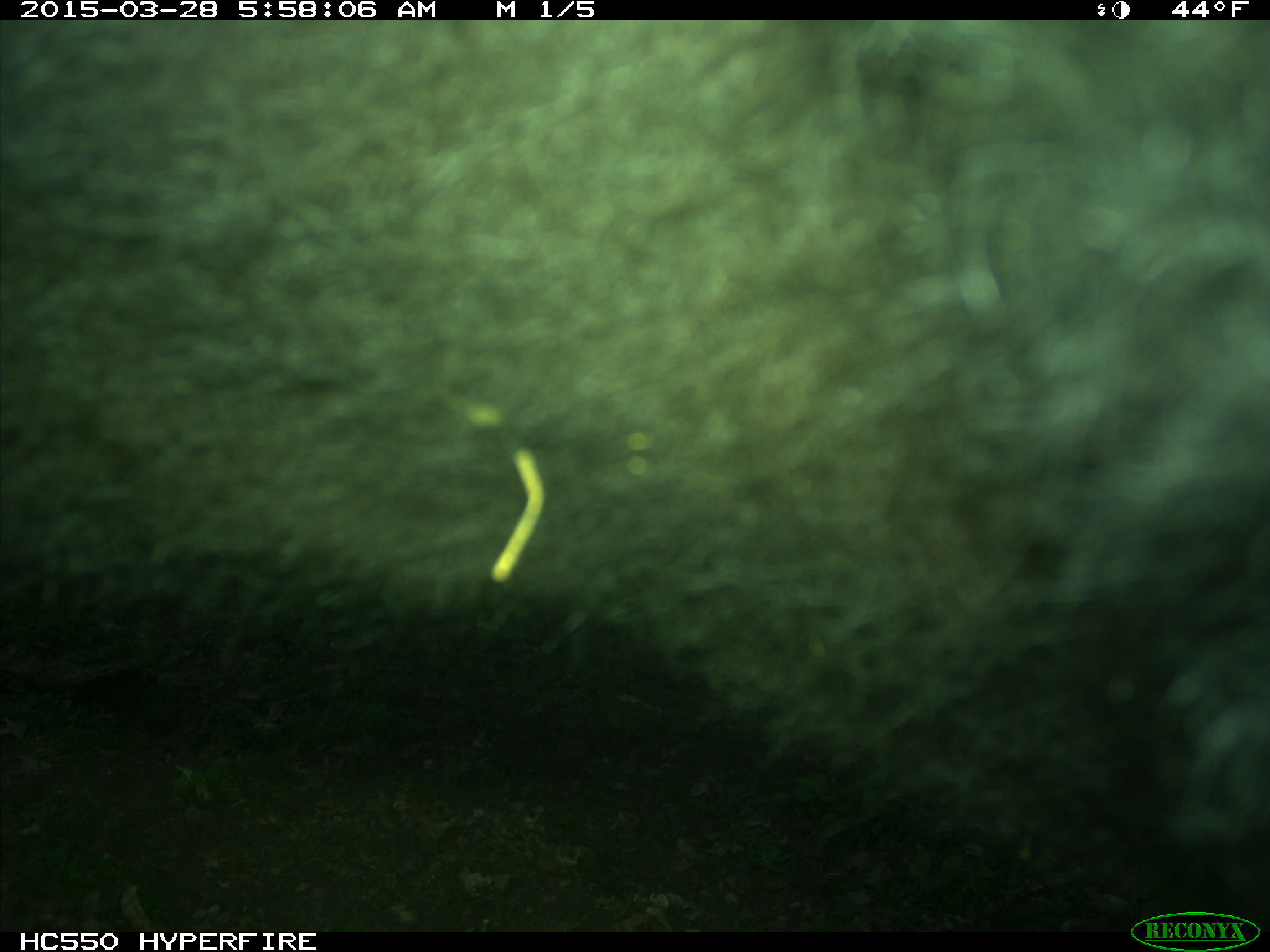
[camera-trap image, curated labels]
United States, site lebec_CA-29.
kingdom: Animalia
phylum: Chordata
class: Mammalia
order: Artiodactyla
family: Bovidae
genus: Bos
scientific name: Bos taurus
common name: domestic cow